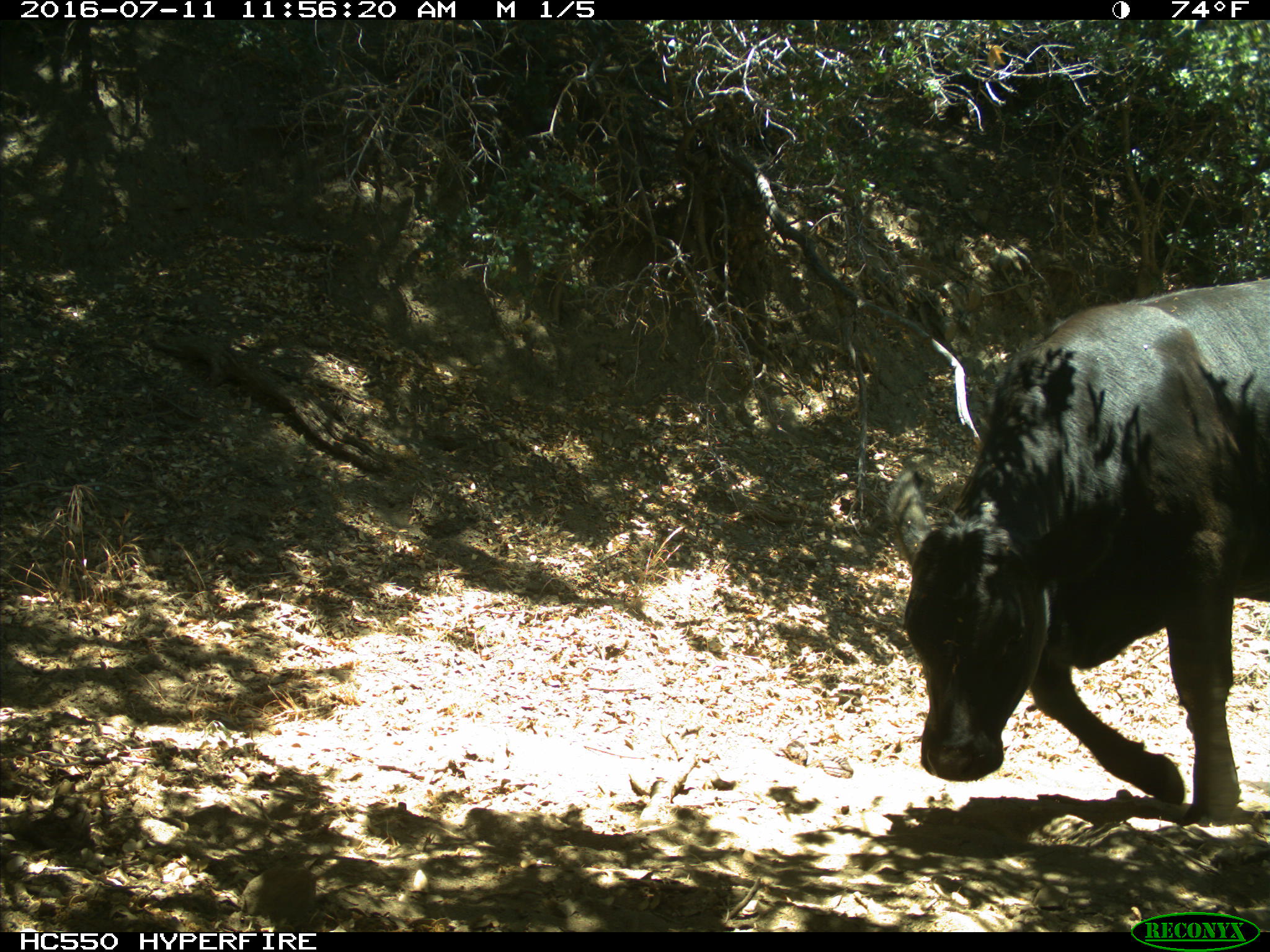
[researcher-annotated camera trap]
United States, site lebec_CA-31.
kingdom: Animalia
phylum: Chordata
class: Mammalia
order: Artiodactyla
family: Bovidae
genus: Bos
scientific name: Bos taurus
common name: domestic cow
Bos taurus (domestic cow).